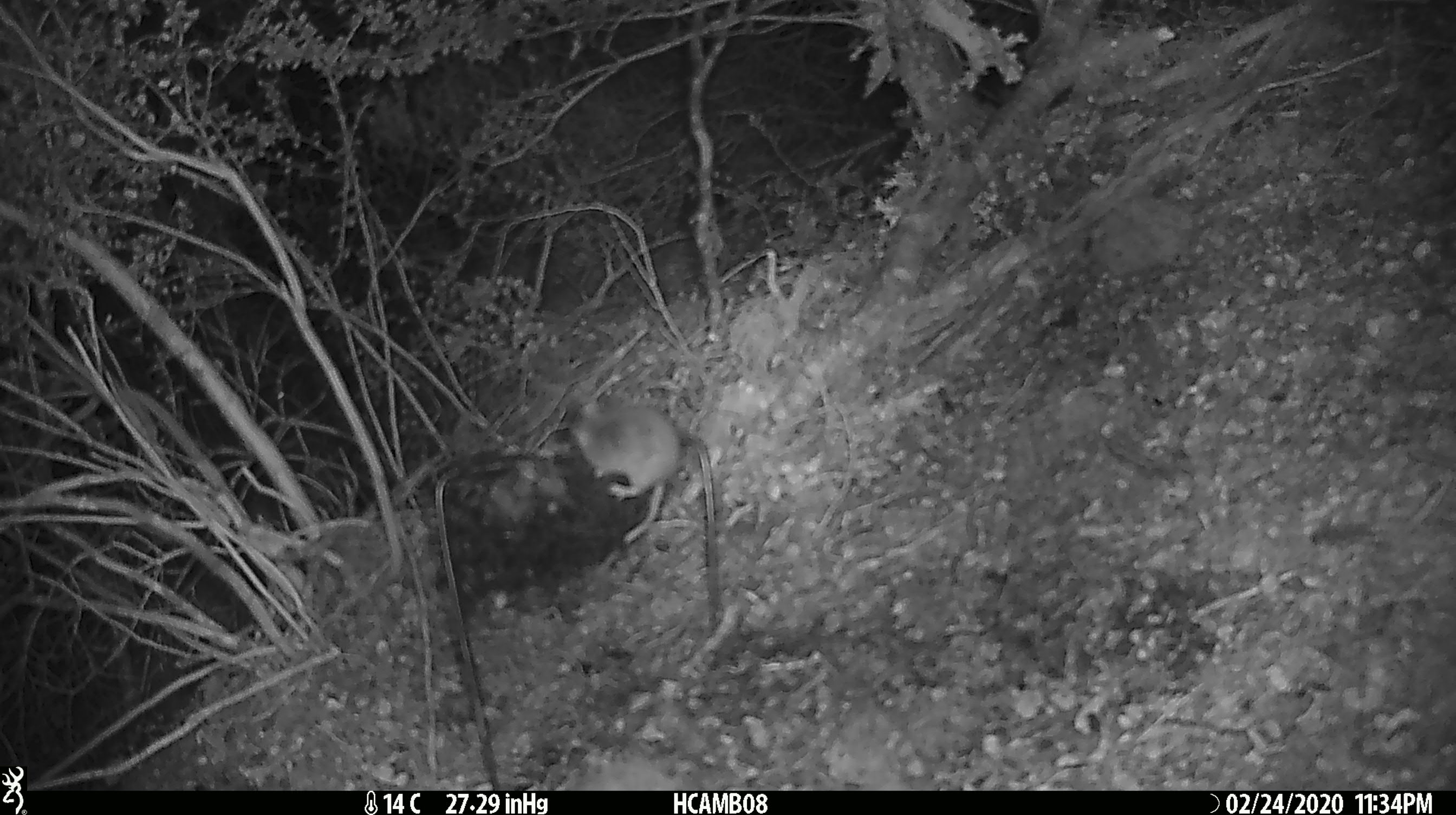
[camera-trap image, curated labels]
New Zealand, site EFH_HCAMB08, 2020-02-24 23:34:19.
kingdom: Animalia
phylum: Chordata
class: Mammalia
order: Rodentia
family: Muridae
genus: Mus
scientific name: Mus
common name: mouse